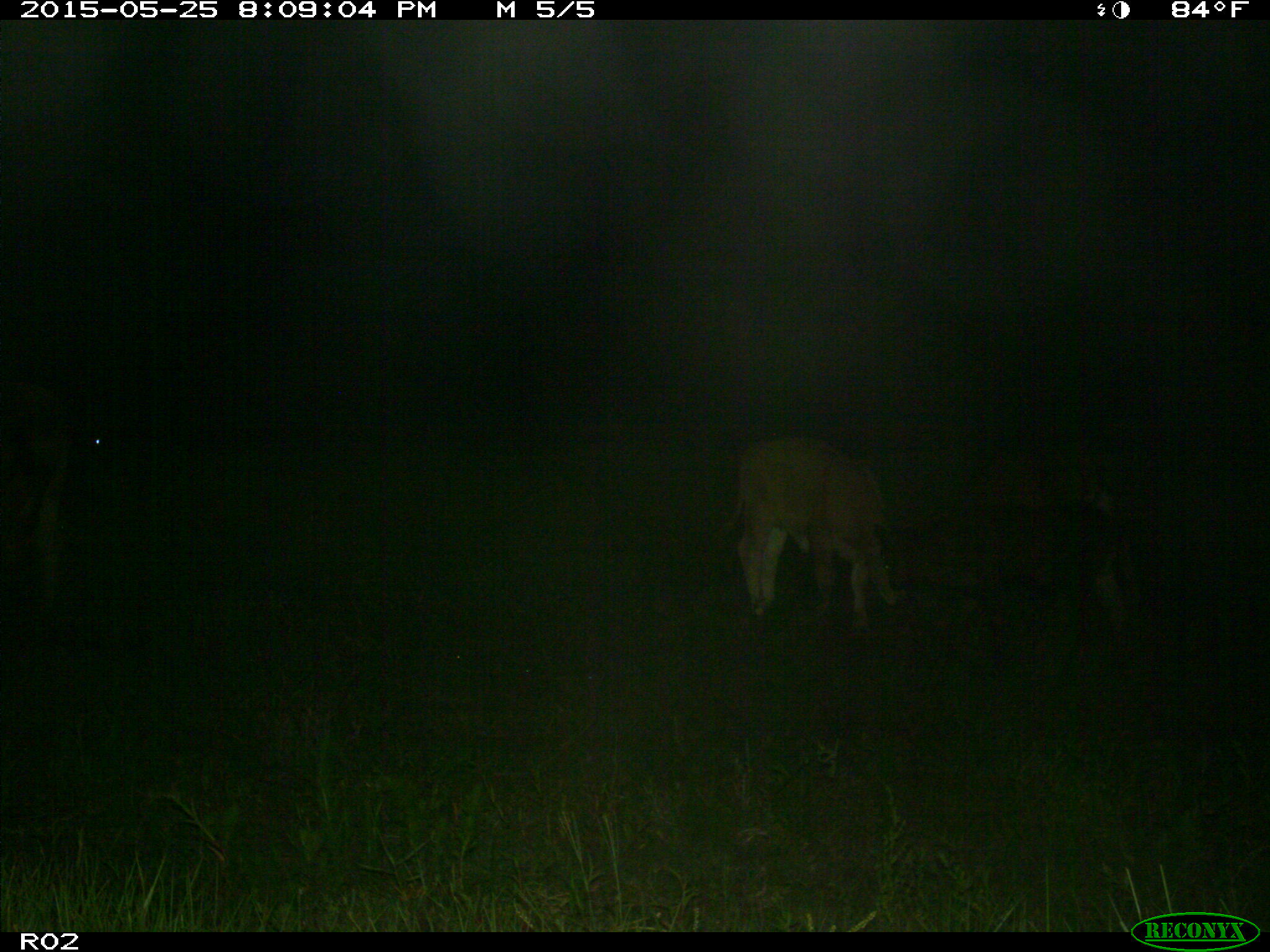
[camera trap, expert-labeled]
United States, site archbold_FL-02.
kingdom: Animalia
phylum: Chordata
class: Mammalia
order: Artiodactyla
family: Bovidae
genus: Bos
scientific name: Bos taurus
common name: domestic cow